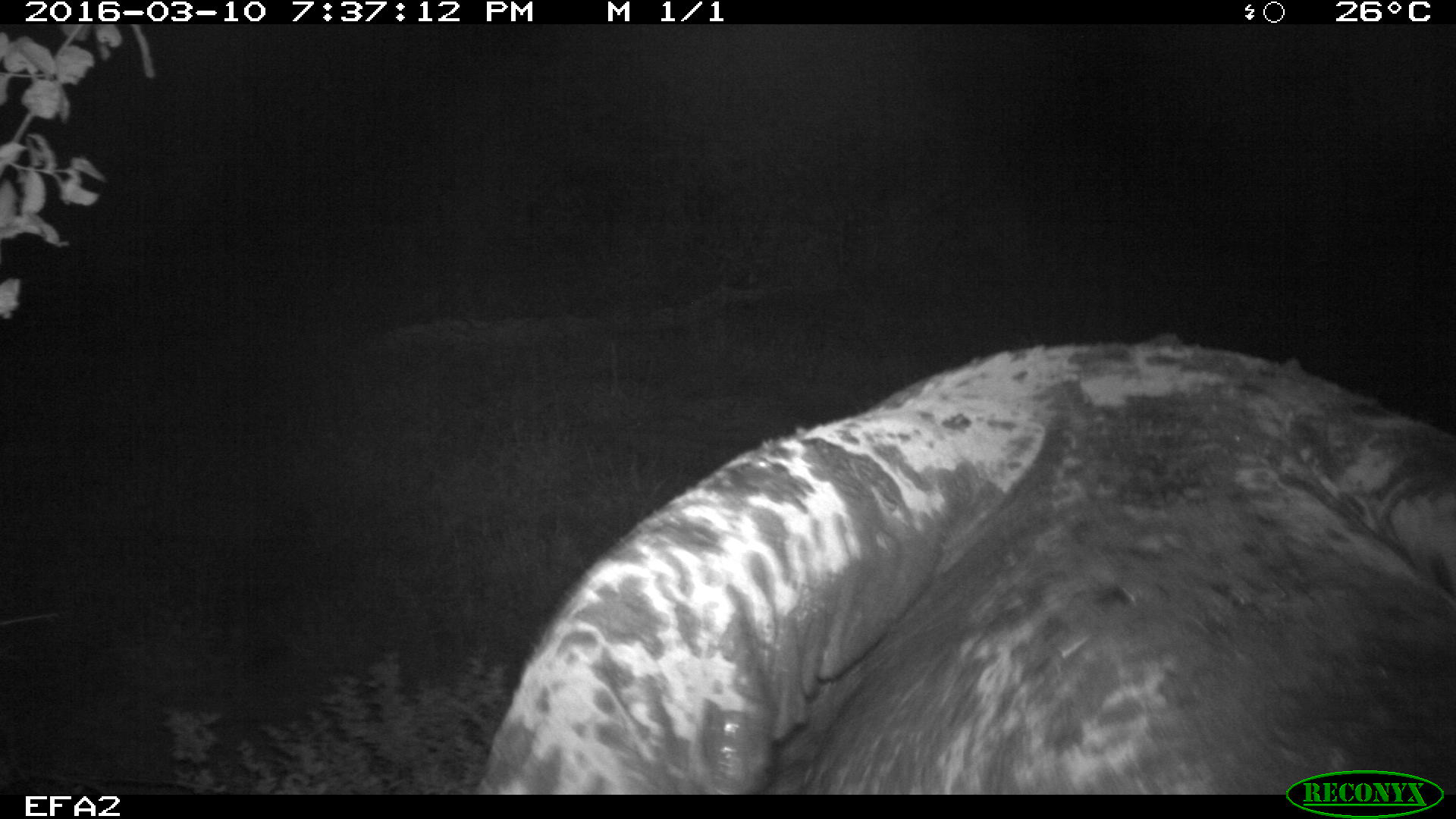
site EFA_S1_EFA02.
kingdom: Animalia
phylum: Chordata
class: Mammalia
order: Proboscidea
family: Elephantidae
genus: Loxodonta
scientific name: Loxodonta africana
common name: african bush elephant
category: elephant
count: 1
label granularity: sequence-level